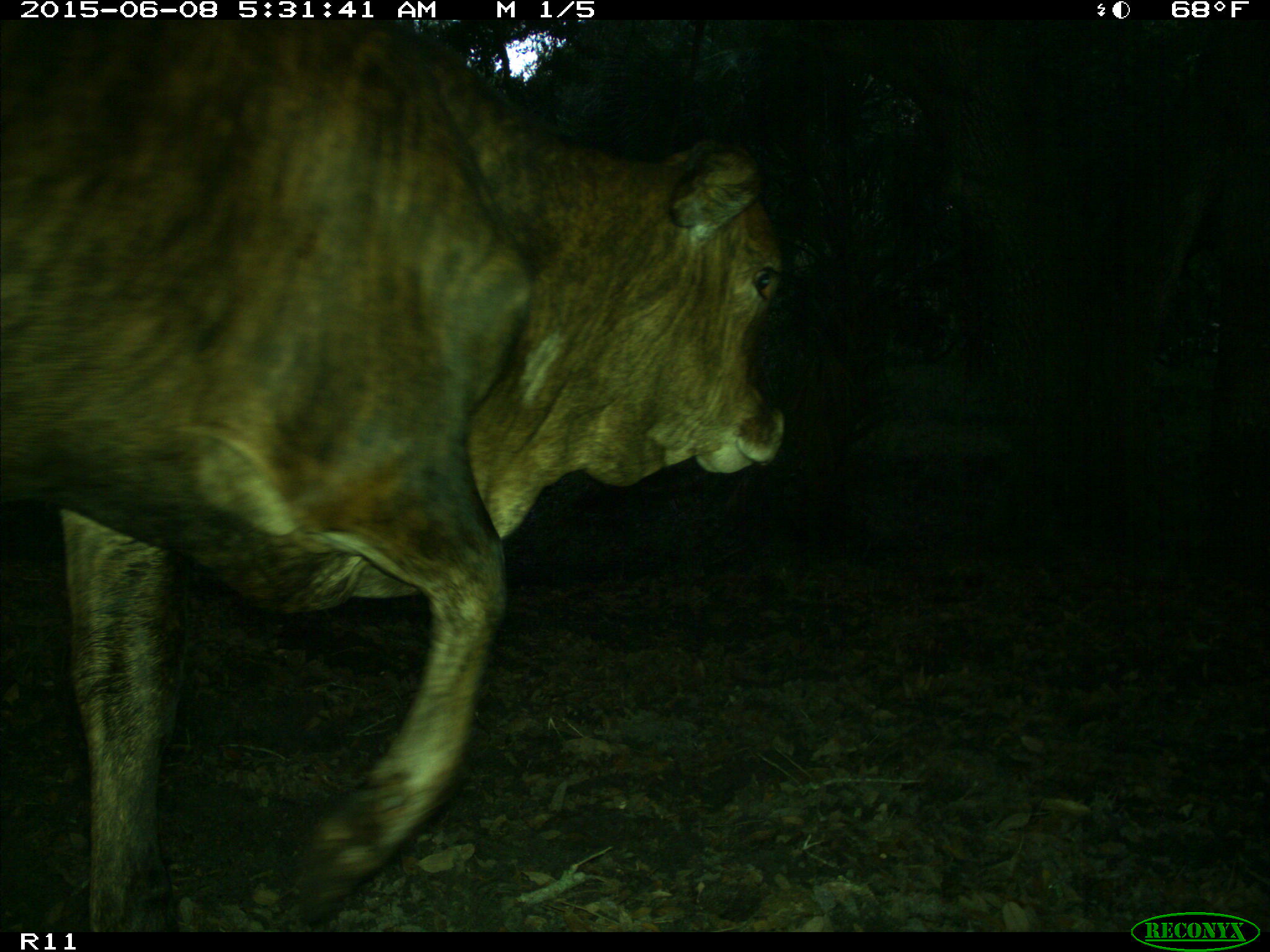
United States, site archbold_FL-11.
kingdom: Animalia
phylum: Chordata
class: Mammalia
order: Artiodactyla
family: Bovidae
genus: Bos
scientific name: Bos taurus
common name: domestic cow